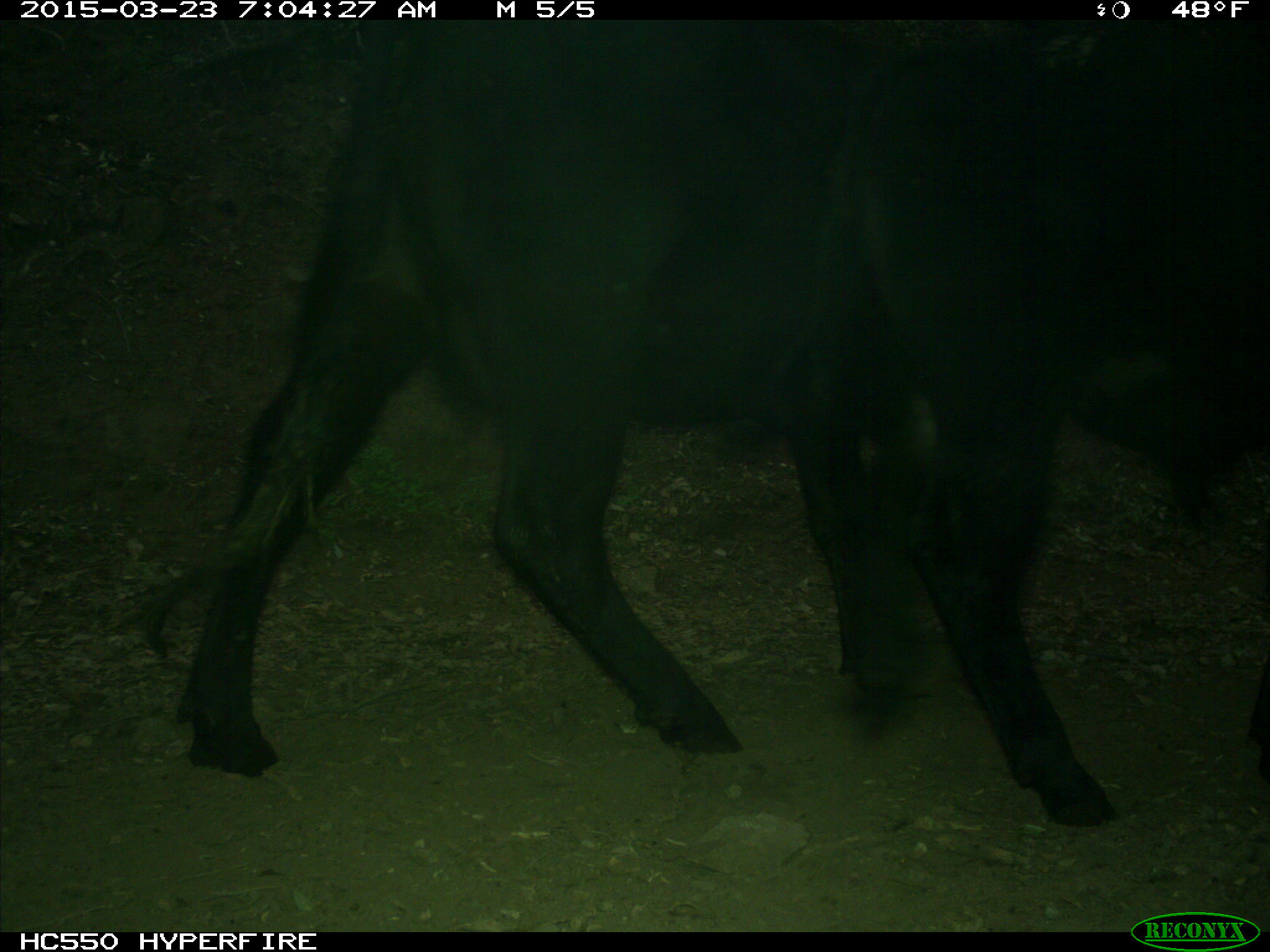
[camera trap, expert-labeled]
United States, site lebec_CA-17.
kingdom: Animalia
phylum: Chordata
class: Mammalia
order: Artiodactyla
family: Bovidae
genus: Bos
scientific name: Bos taurus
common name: domestic cow